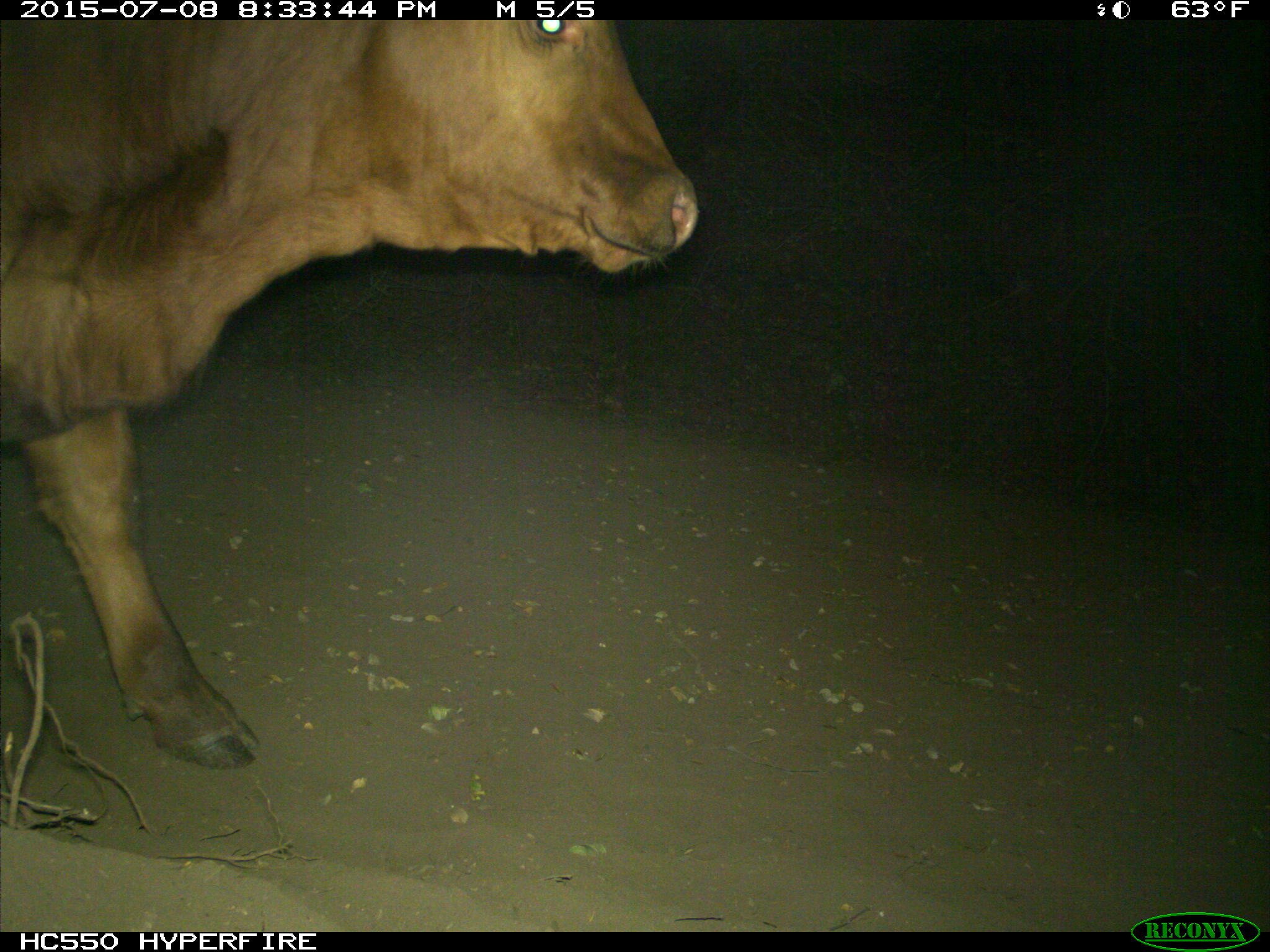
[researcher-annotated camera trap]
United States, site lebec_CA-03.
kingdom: Animalia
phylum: Chordata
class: Mammalia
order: Artiodactyla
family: Bovidae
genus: Bos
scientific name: Bos taurus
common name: domestic cow